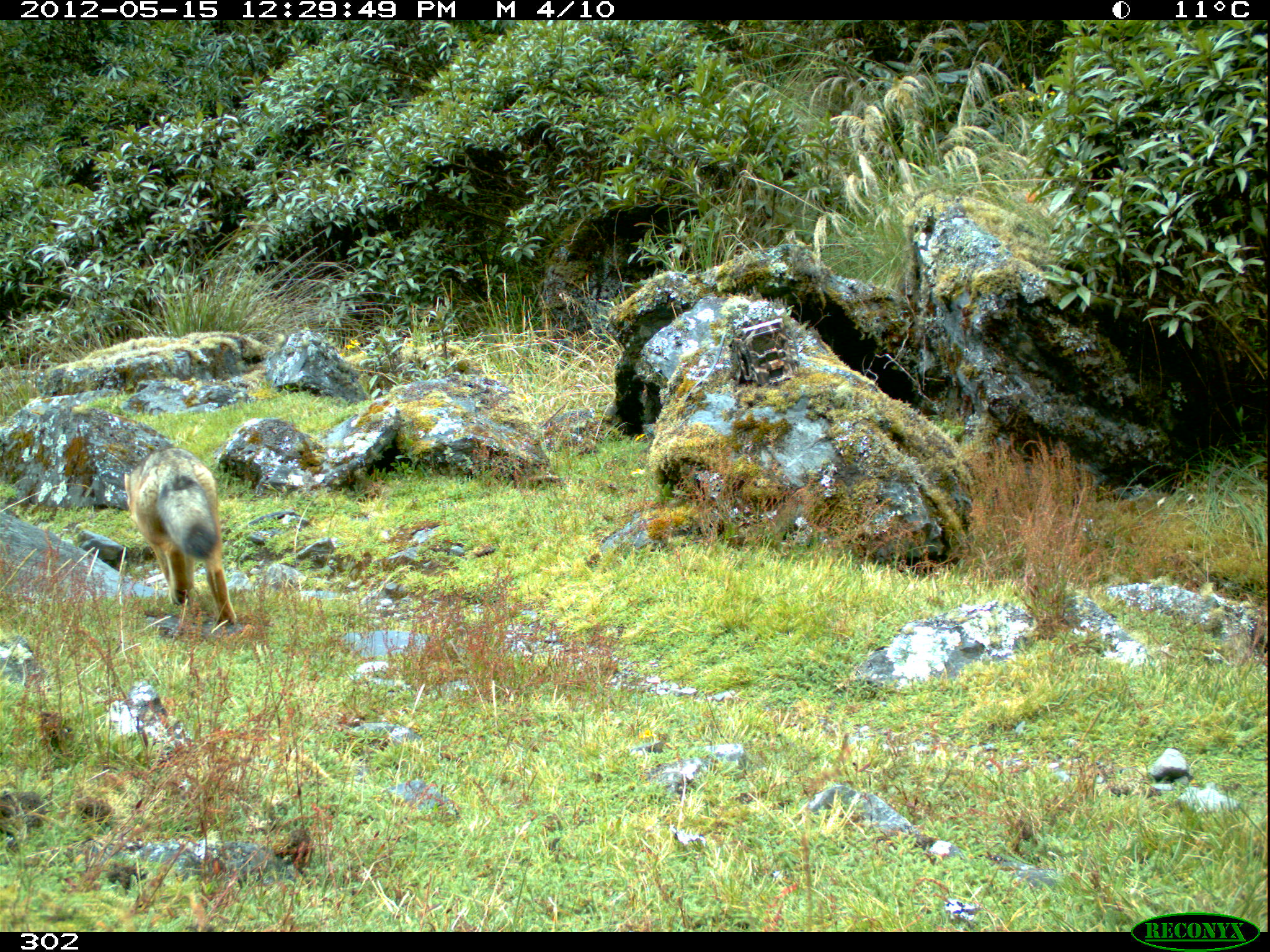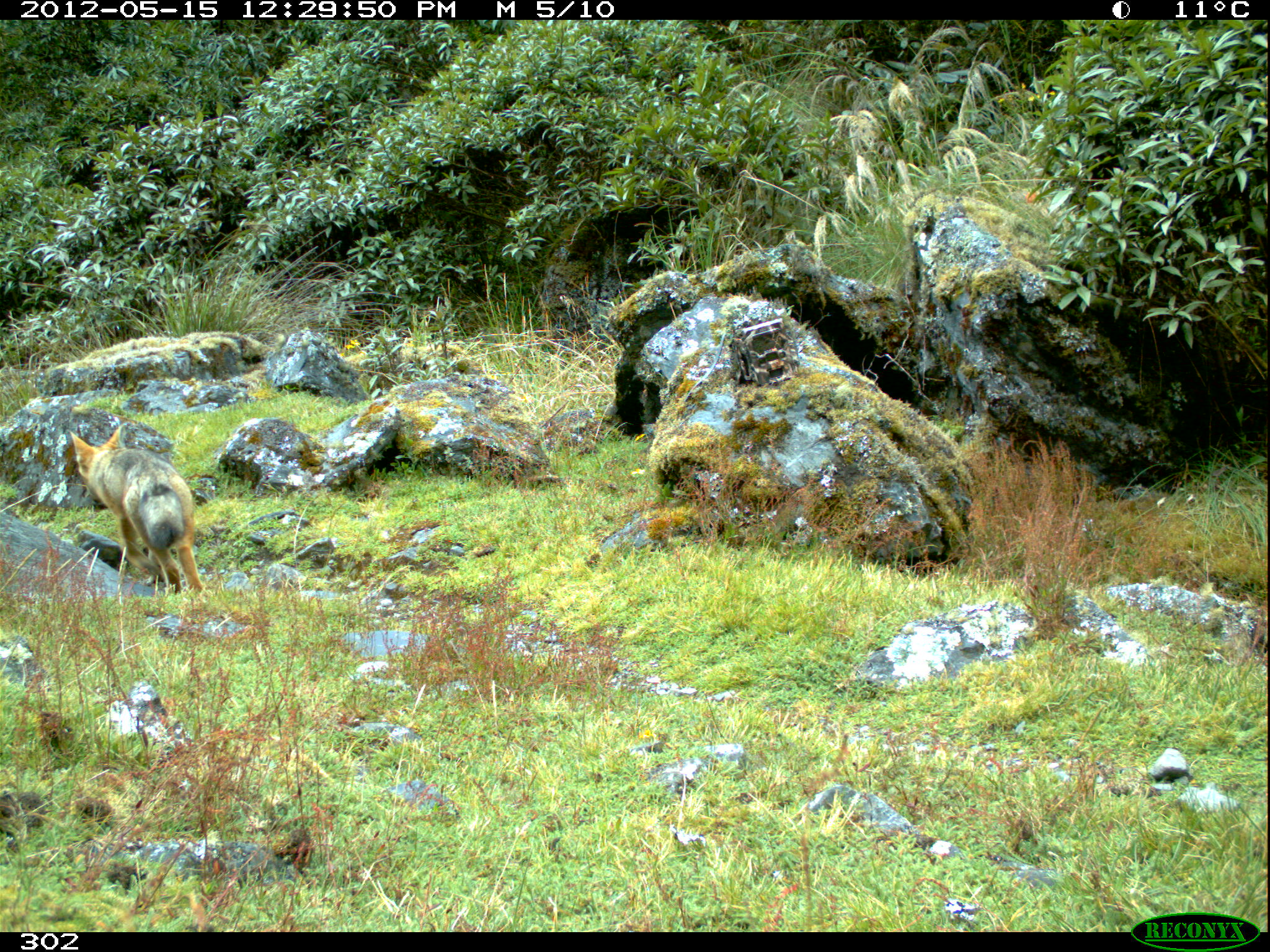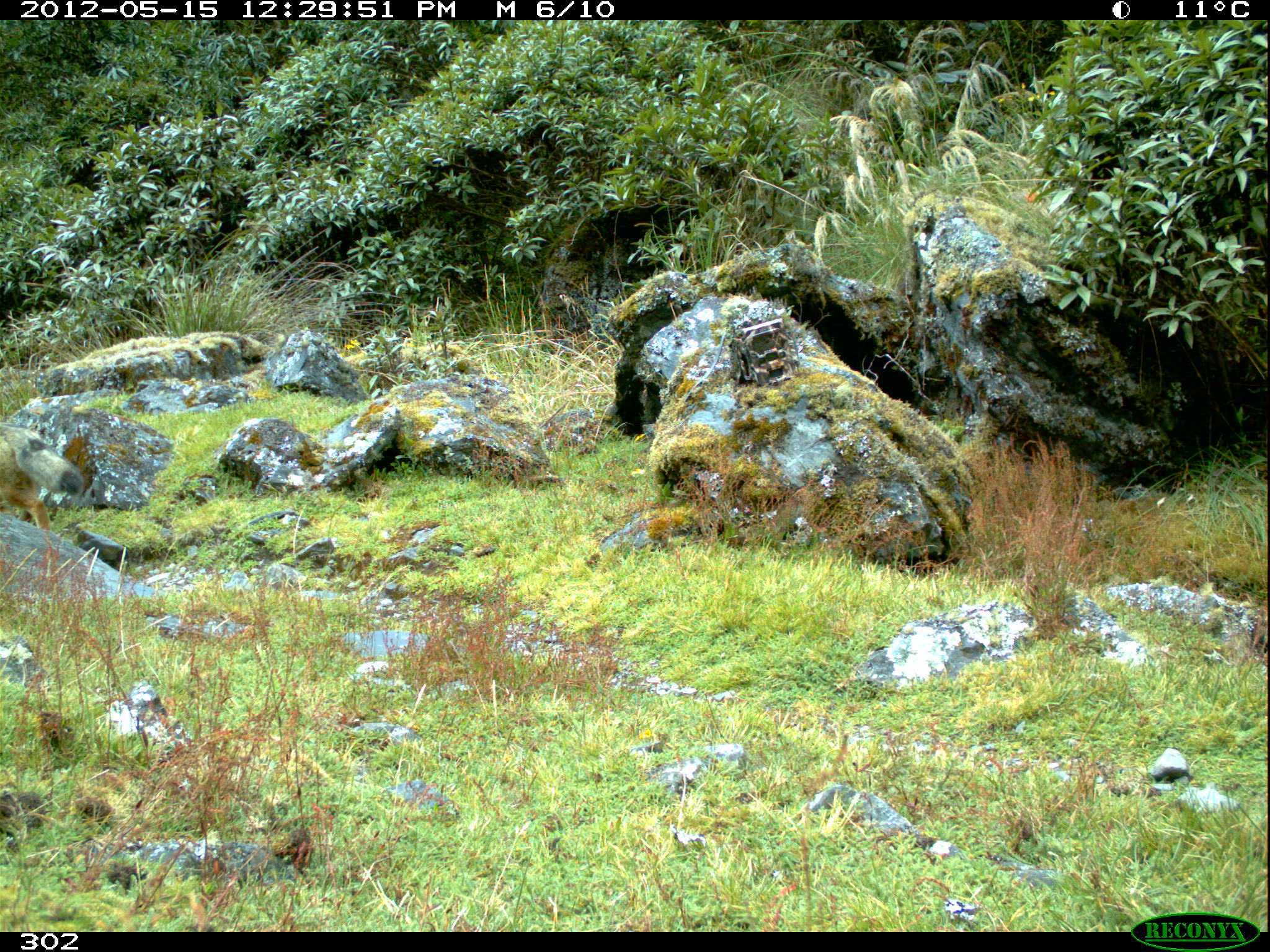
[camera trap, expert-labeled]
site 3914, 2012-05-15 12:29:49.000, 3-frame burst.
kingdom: Animalia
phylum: Chordata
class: Mammalia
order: Carnivora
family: Canidae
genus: Lycalopex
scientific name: Lycalopex culpaeus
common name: culpeo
Lycalopex culpaeus (culpeo).